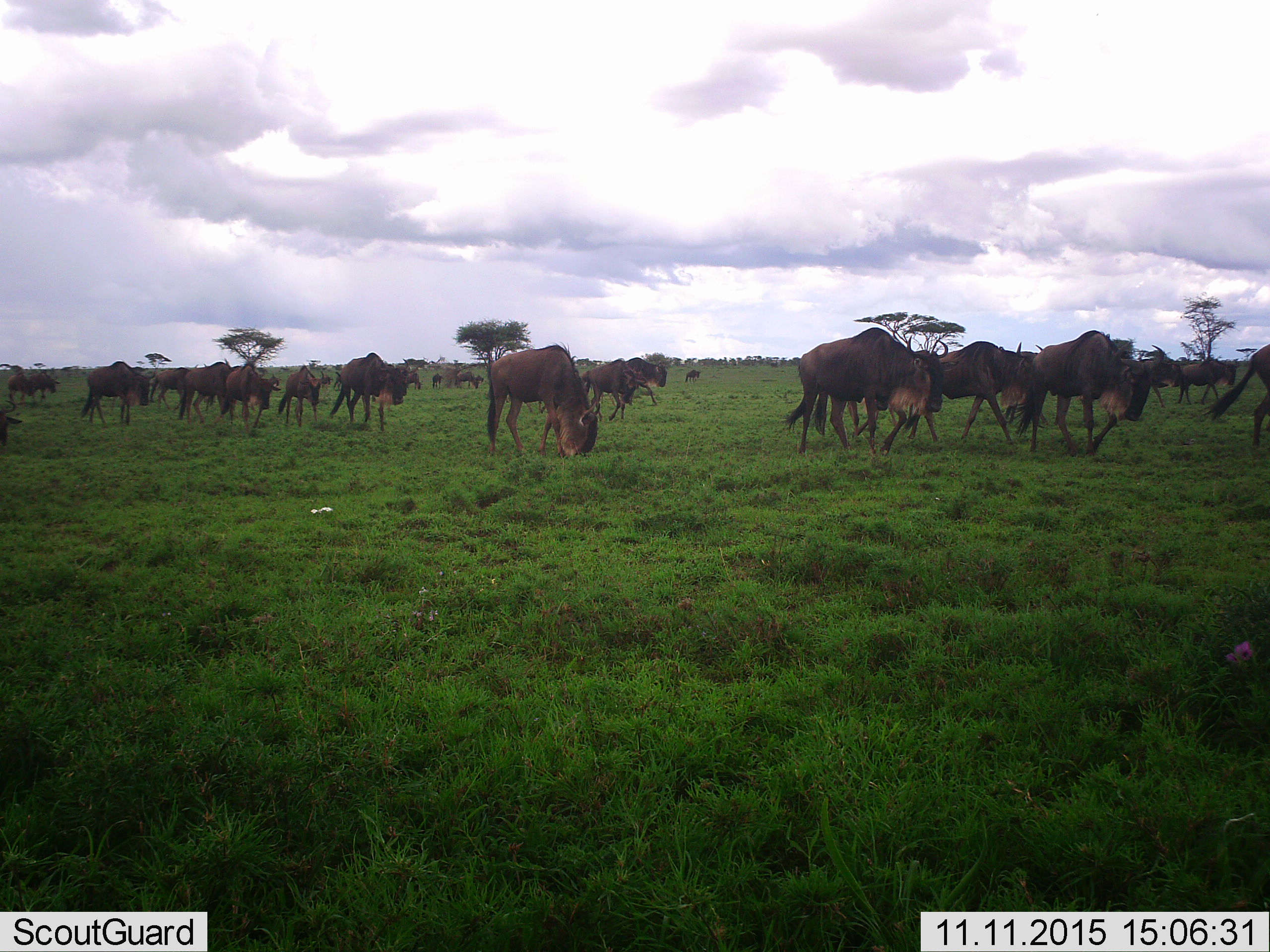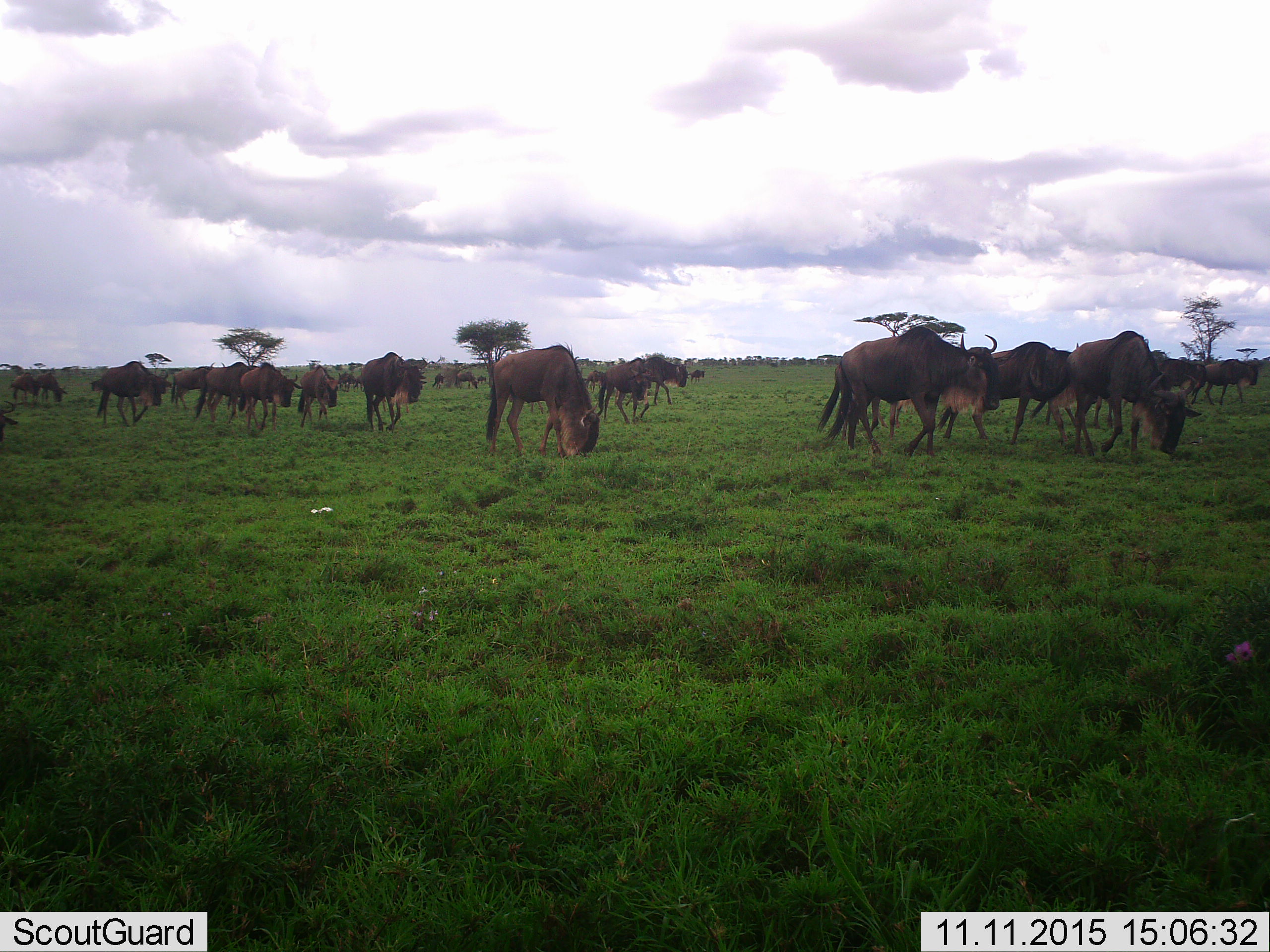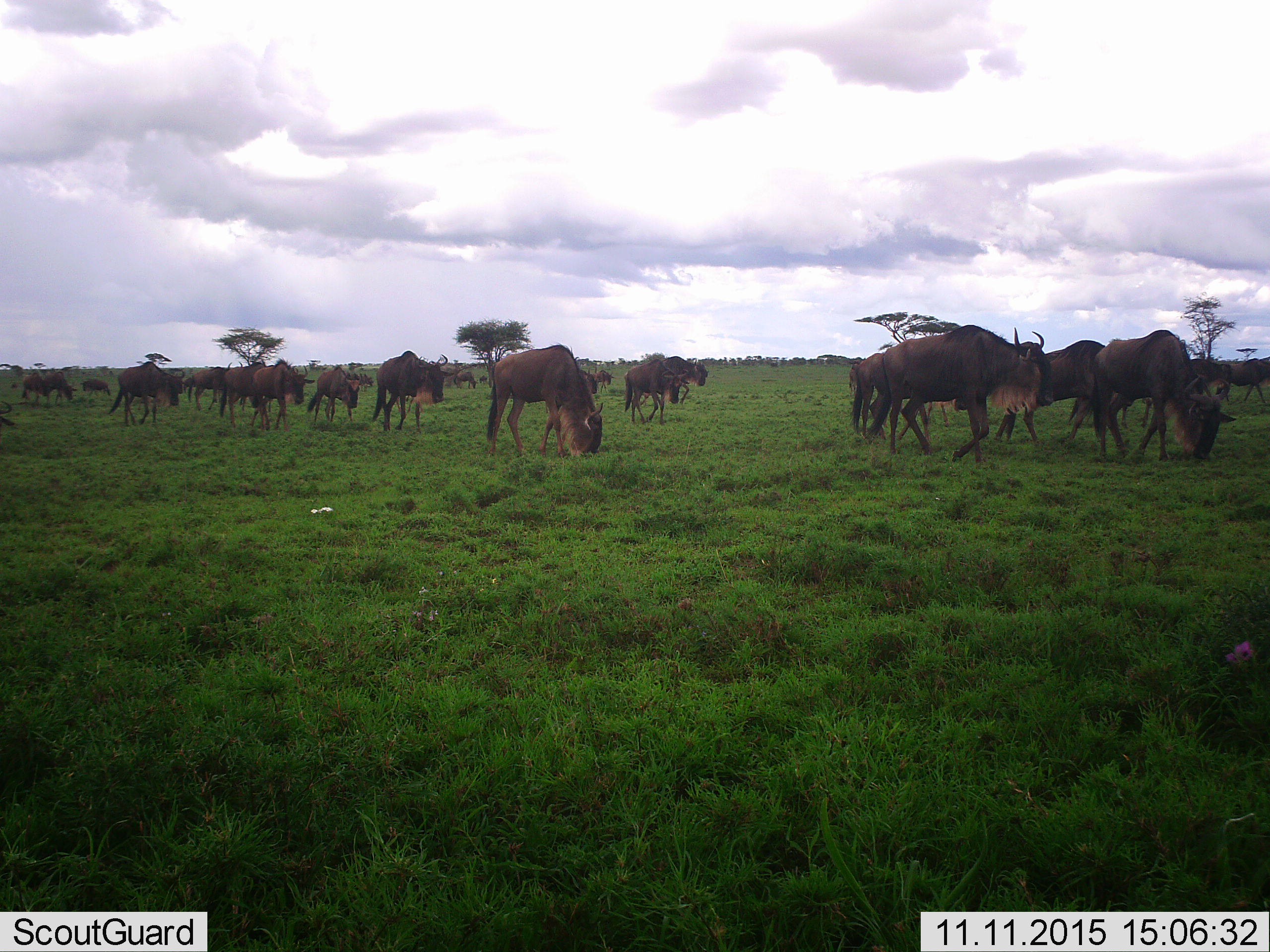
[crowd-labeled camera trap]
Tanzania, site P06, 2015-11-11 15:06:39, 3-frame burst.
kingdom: Animalia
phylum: Chordata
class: Mammalia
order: Artiodactyla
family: Bovidae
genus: Connochaetes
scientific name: Connochaetes taurinus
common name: blue wildebeest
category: wildebeest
Wildebeest (blue wildebeest) (Connochaetes taurinus), count 11-50. Behavior (volunteer vote fractions): standing 0%, resting 0%, moving 100%, interacting 0%. Young present (vote fraction): 0%. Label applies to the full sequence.